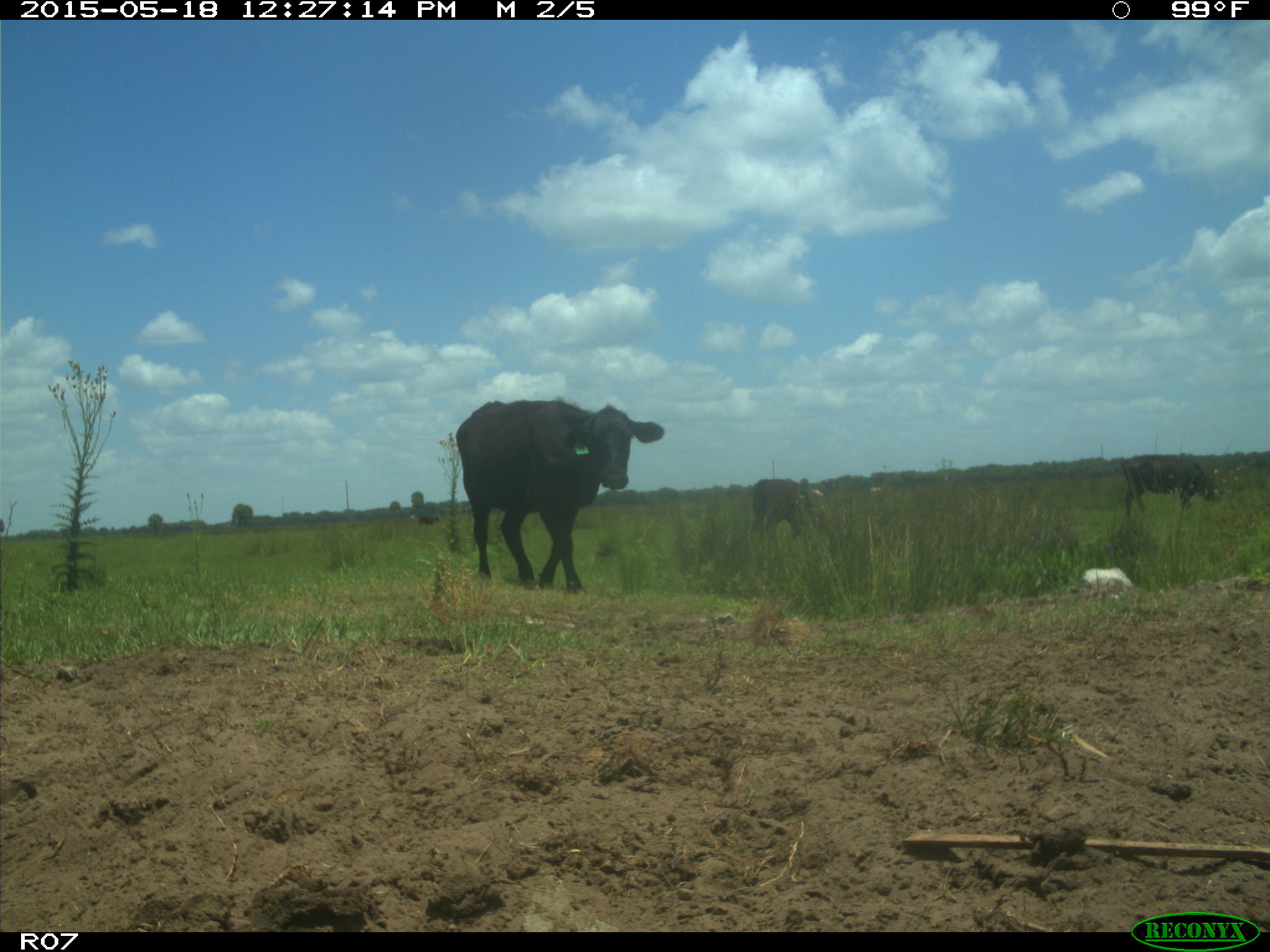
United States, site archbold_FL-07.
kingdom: Animalia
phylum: Chordata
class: Mammalia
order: Artiodactyla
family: Bovidae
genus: Bos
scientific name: Bos taurus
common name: domestic cow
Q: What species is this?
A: Bos taurus (domestic cow).